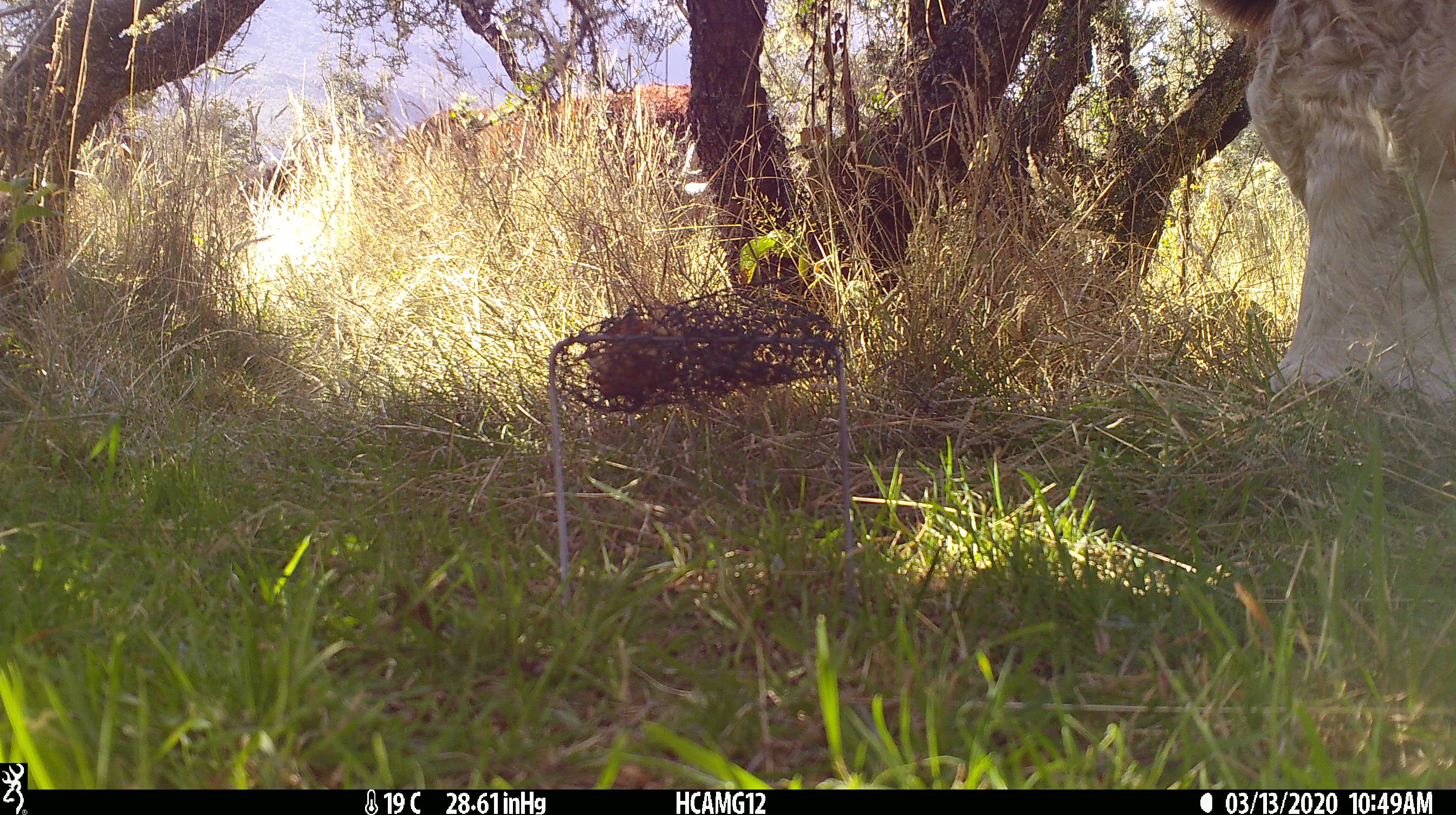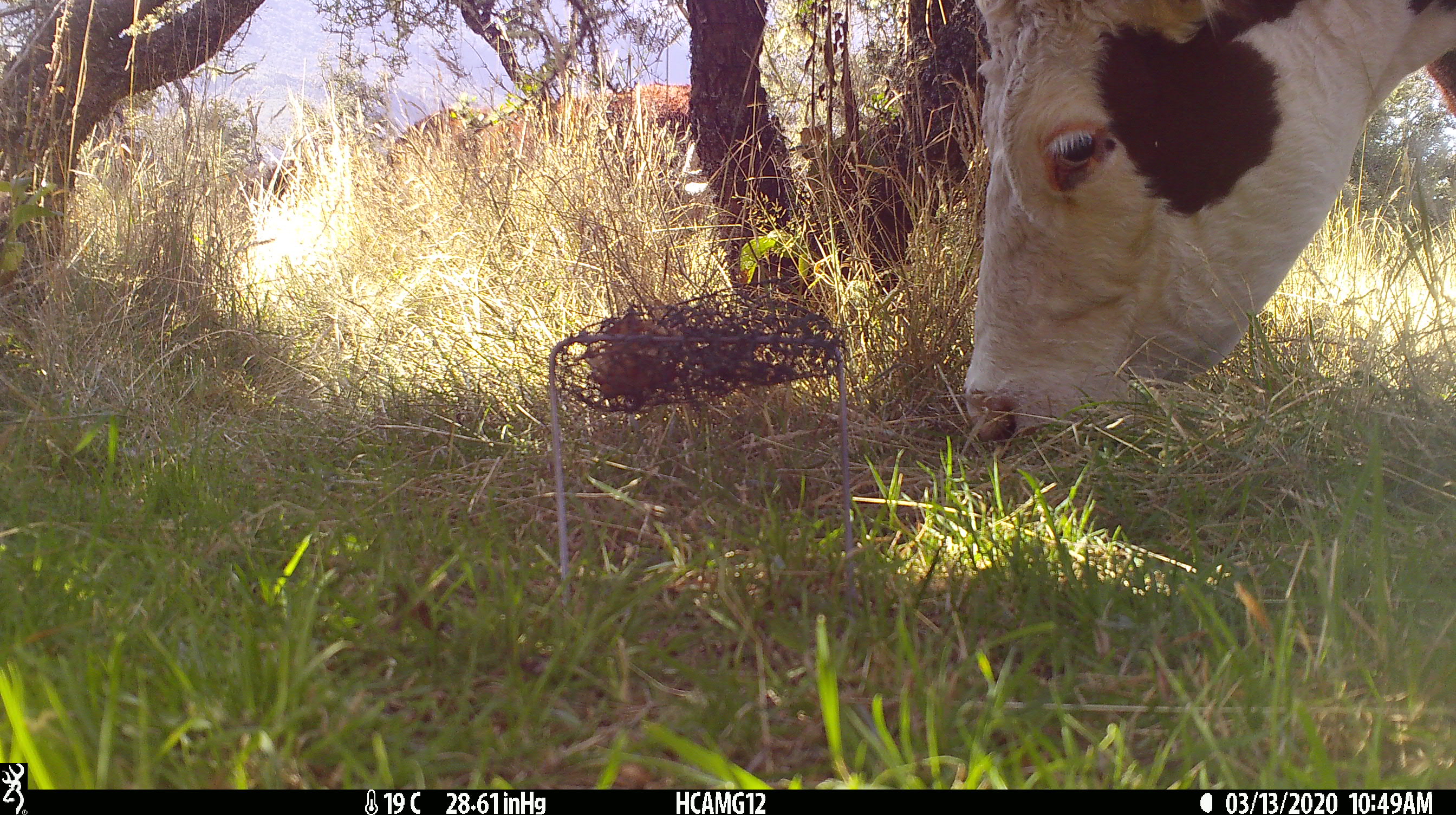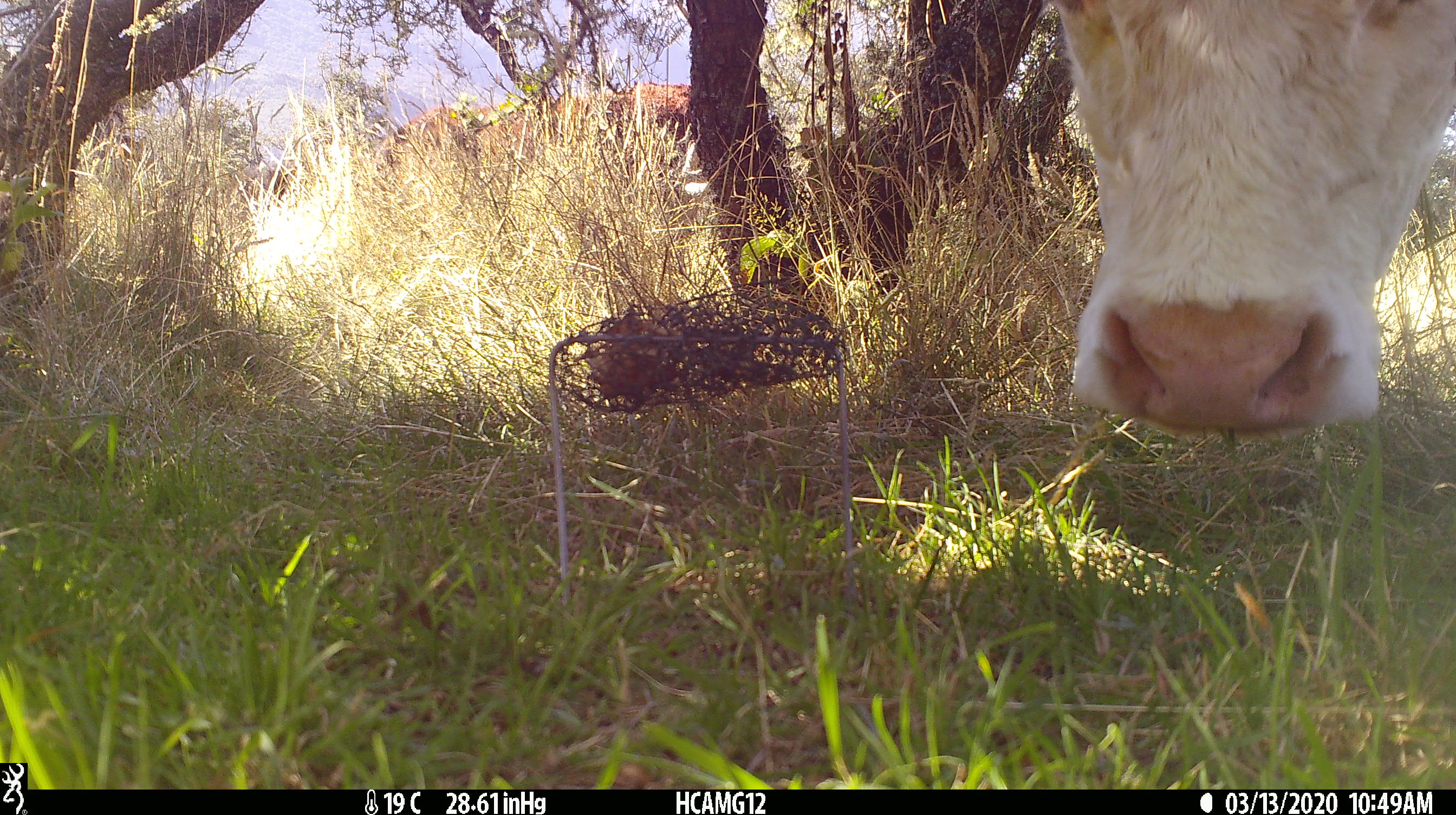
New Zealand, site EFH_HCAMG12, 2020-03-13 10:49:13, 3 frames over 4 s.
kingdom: Animalia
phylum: Chordata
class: Mammalia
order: Artiodactyla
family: Bovidae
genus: Bos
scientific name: Bos taurus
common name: domestic cow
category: cow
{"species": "cow (domestic cow) (Bos taurus)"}